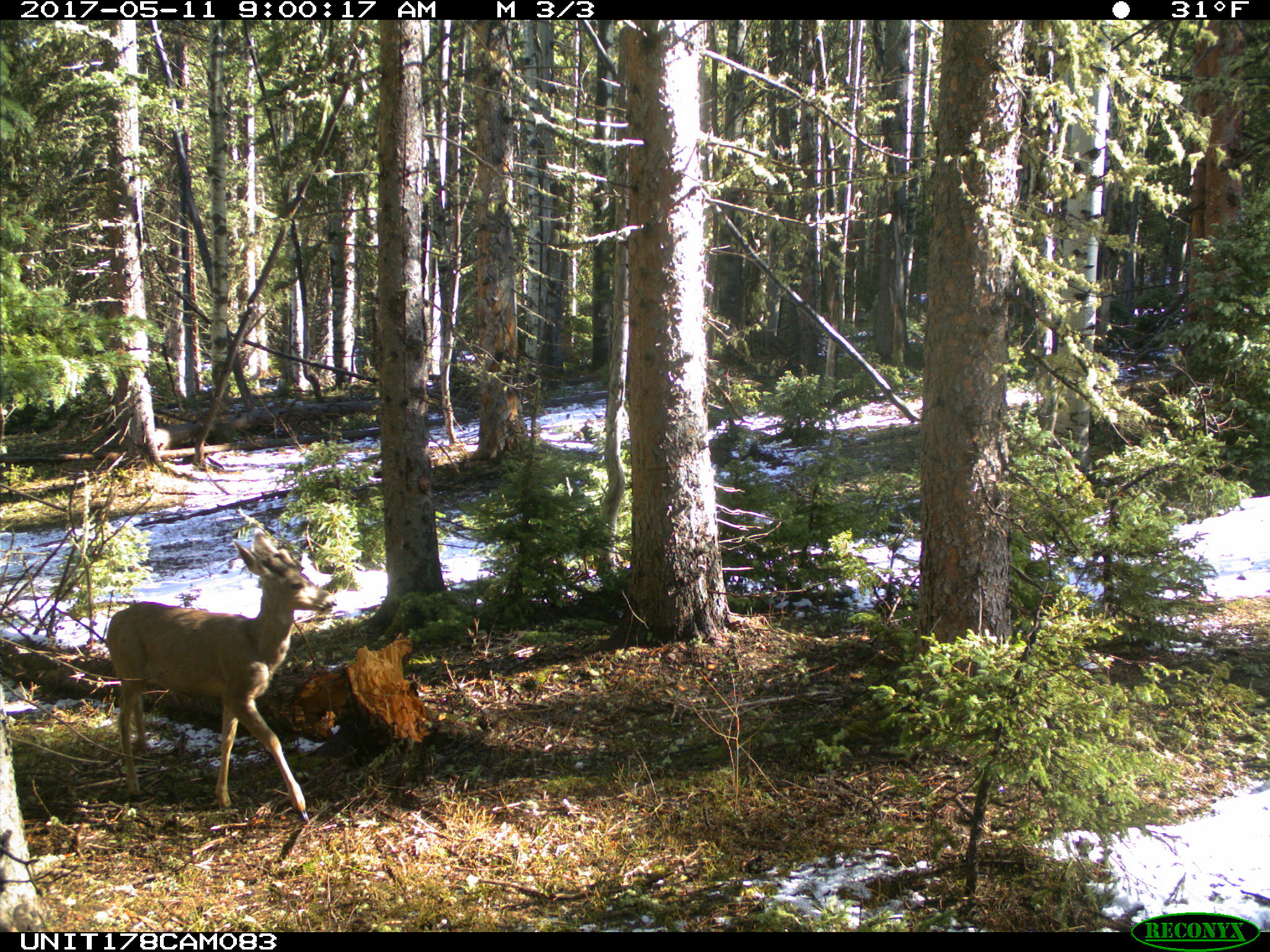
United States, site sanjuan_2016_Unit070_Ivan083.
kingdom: Animalia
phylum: Chordata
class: Mammalia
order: Artiodactyla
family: Cervidae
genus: Odocoileus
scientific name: Odocoileus hemionus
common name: mule deer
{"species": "Odocoileus hemionus (mule deer)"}